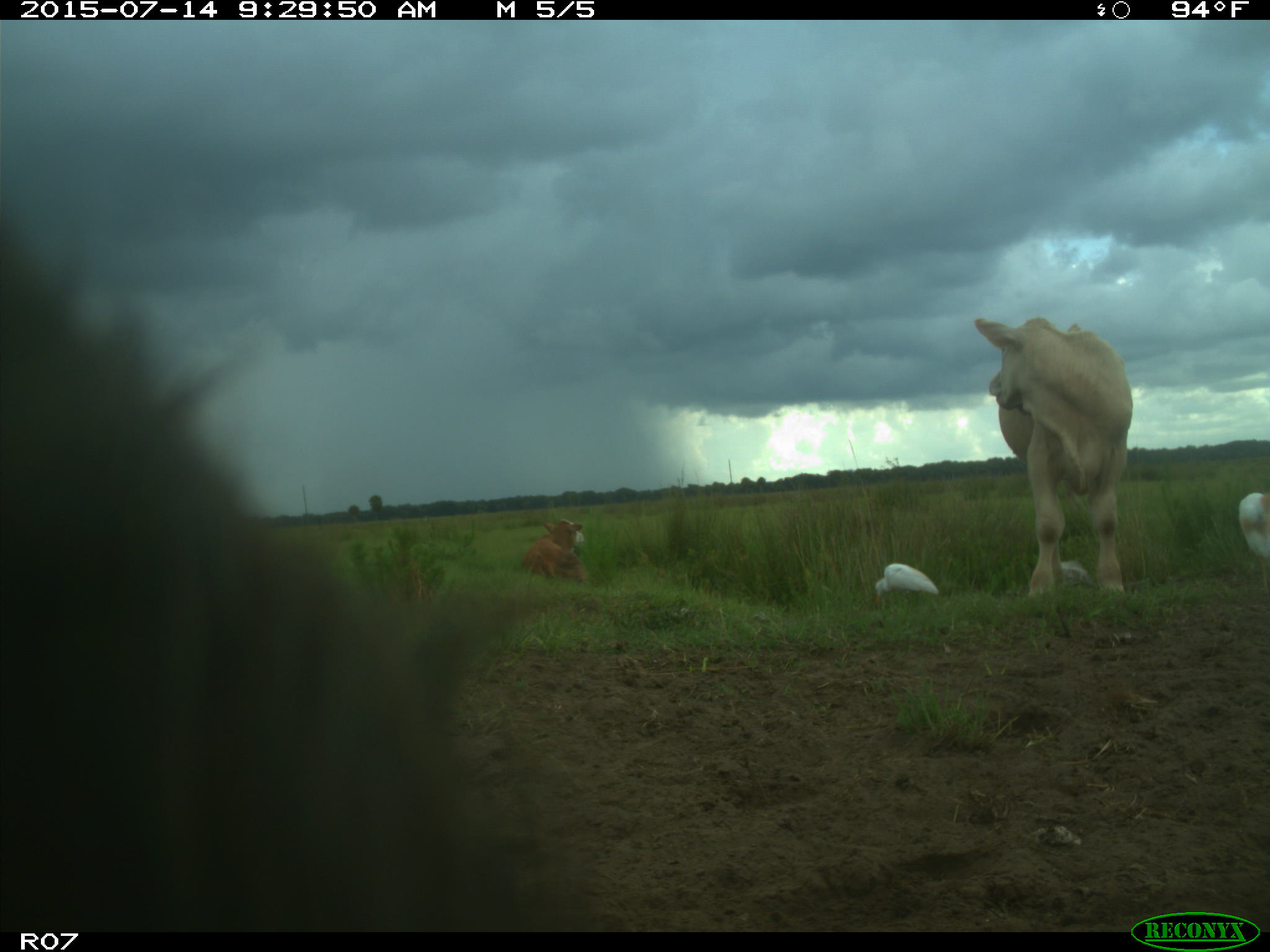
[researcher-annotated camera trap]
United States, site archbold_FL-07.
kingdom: Animalia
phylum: Chordata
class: Mammalia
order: Artiodactyla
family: Bovidae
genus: Bos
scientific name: Bos taurus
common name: domestic cow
Bos taurus (domestic cow).